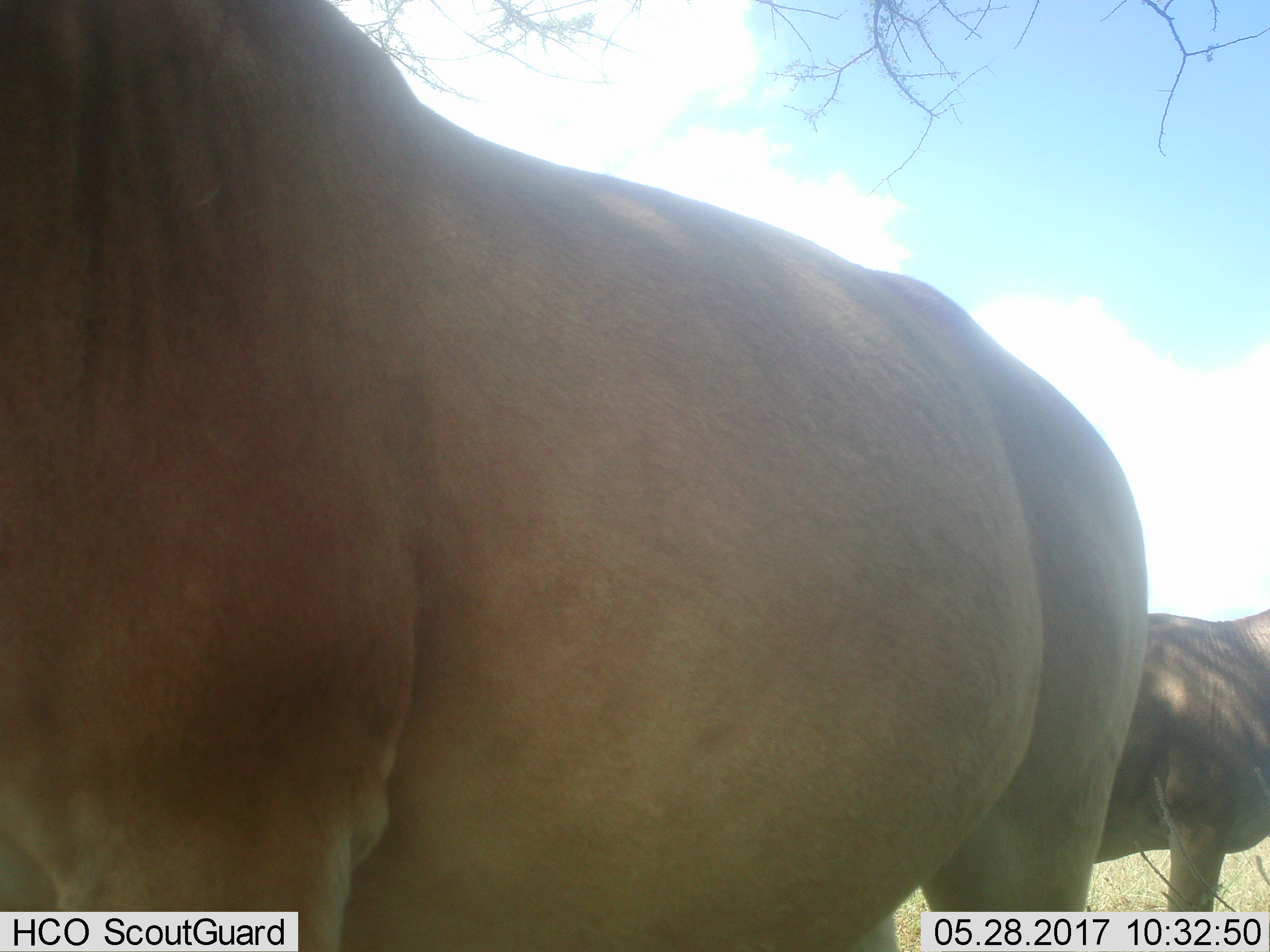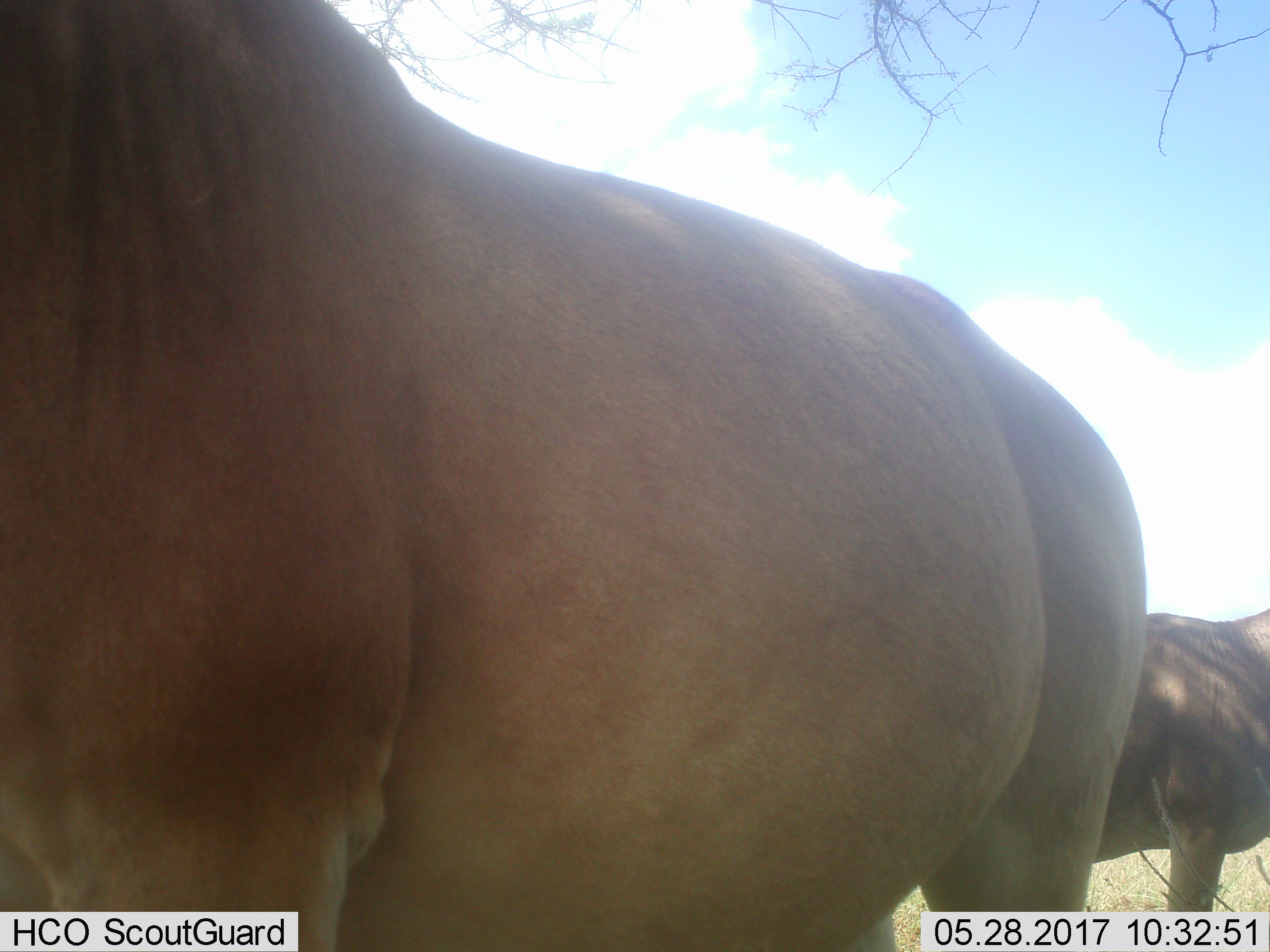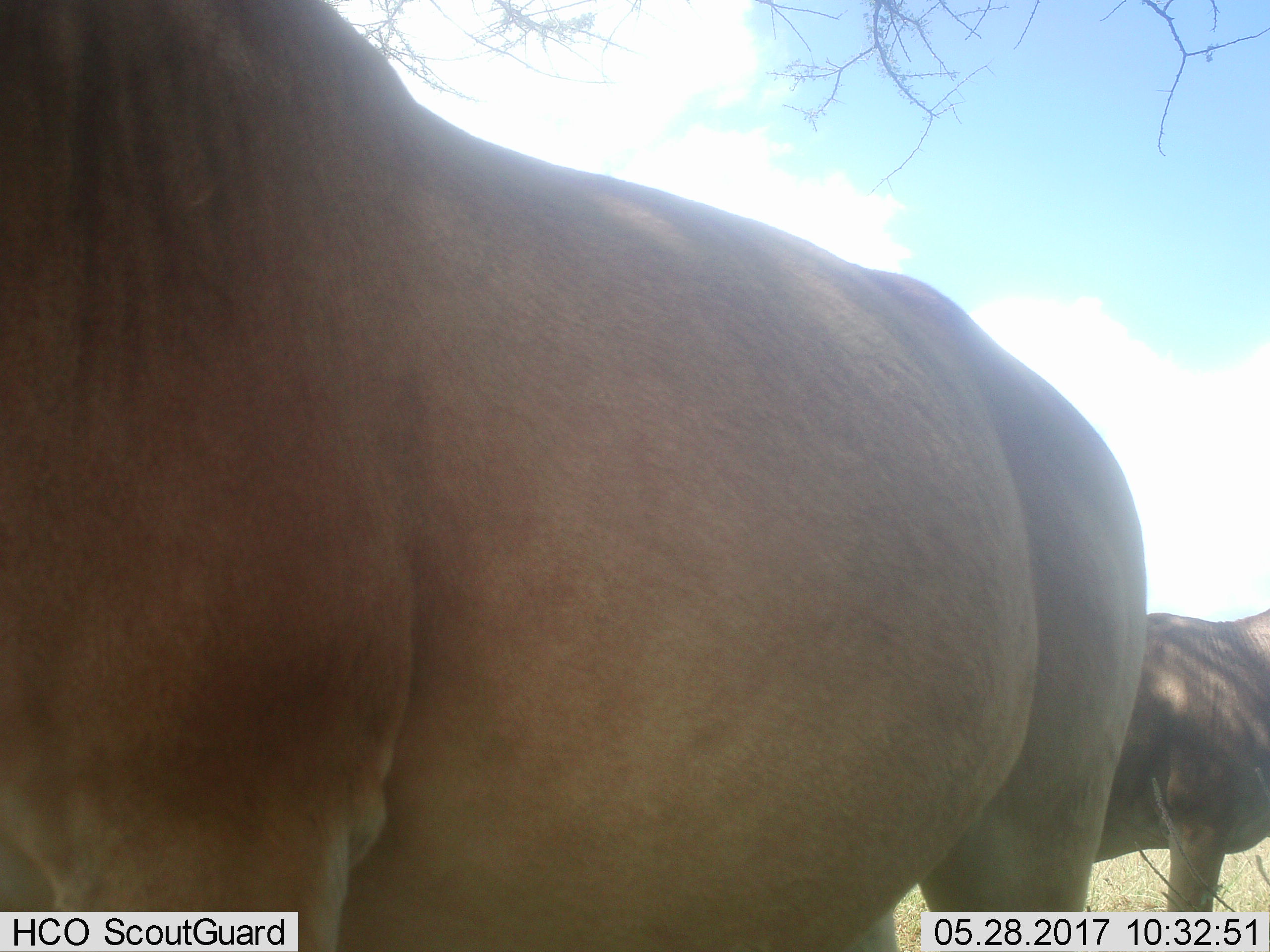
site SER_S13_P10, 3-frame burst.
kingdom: Animalia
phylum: Chordata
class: Mammalia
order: Artiodactyla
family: Bovidae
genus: Alcelaphus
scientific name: Alcelaphus buselaphus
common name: hartebeest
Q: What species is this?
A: Hartebeest (Alcelaphus buselaphus).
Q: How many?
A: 2.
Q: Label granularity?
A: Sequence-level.